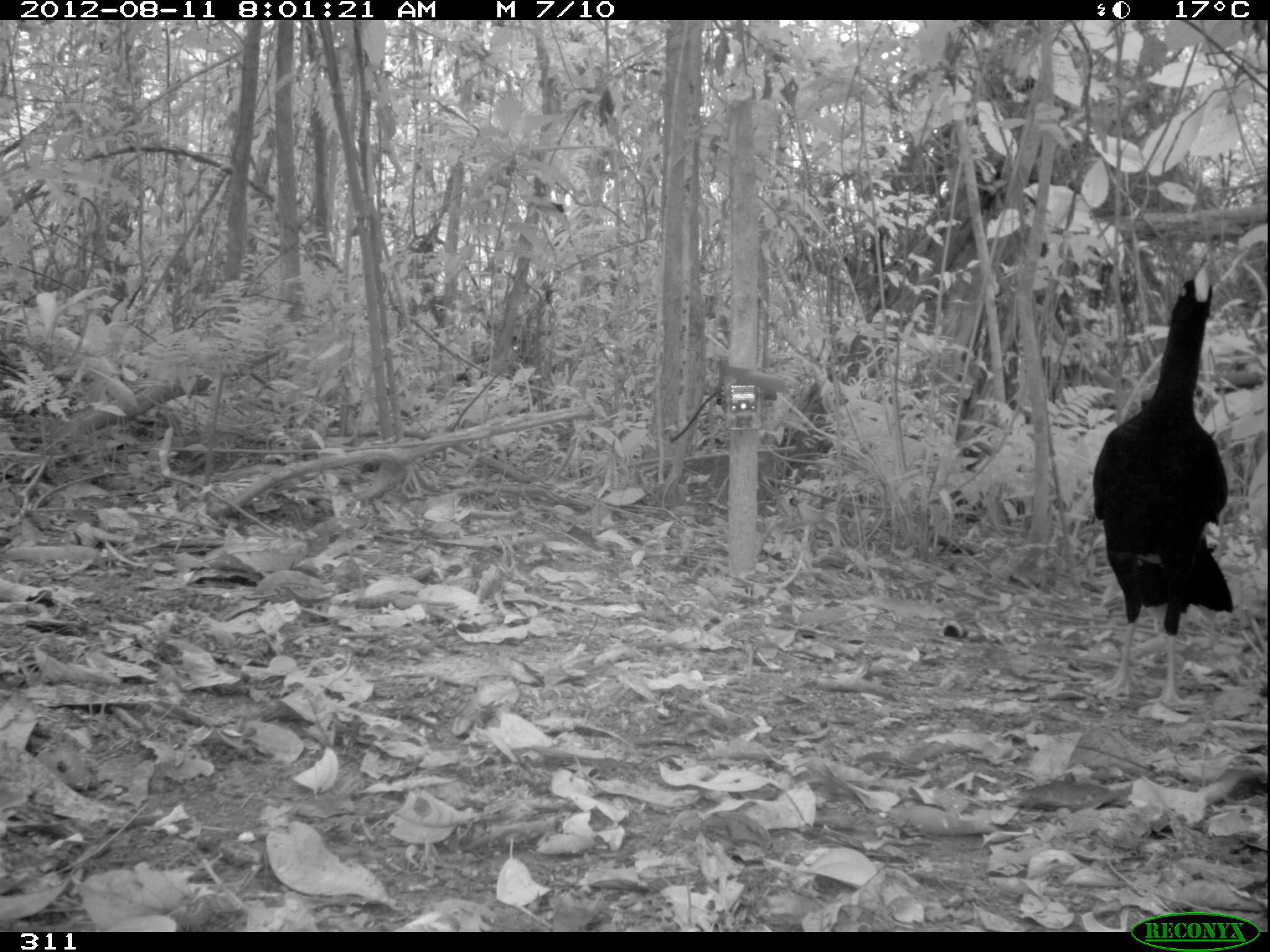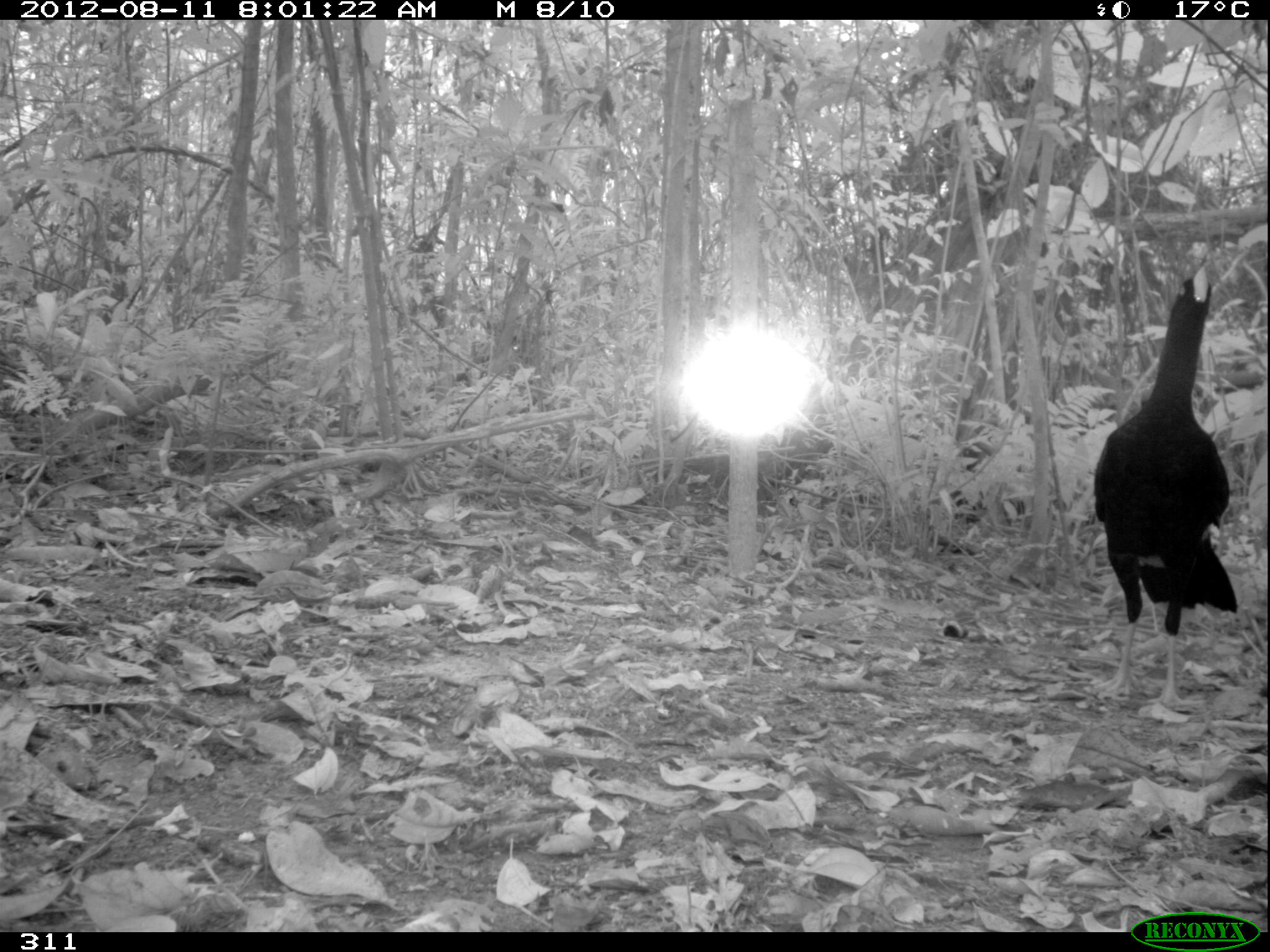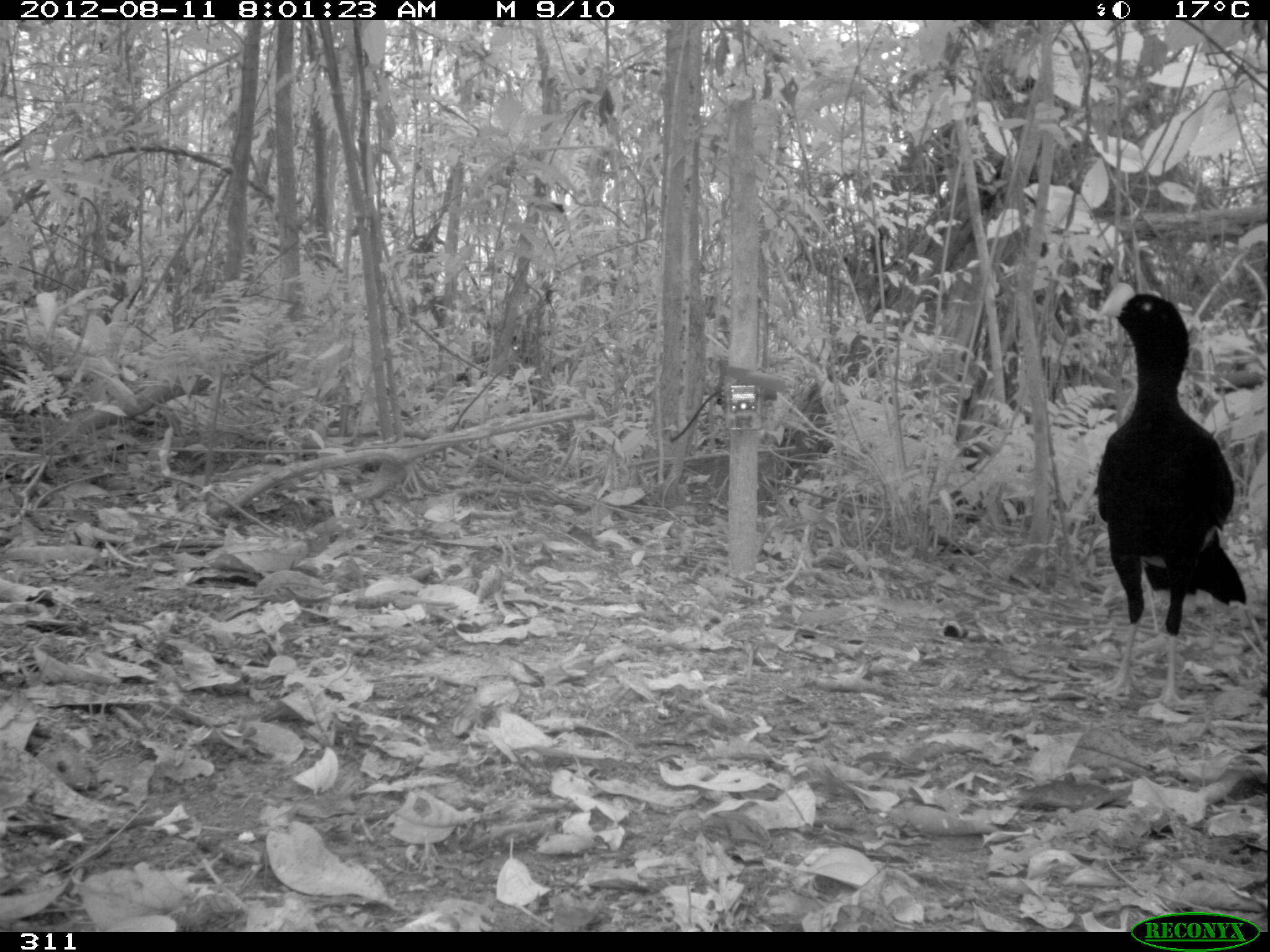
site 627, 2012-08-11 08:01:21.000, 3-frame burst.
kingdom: Animalia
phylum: Chordata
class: Aves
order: Galliformes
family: Cracidae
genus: Mitu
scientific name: Mitu tuberosum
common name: razor-billed curassow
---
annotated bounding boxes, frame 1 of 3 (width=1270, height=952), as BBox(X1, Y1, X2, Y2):
mitu tuberosum: BBox(1086, 263, 1234, 712)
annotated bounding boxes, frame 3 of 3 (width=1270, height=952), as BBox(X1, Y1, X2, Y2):
mitu tuberosum: BBox(1090, 277, 1247, 712)